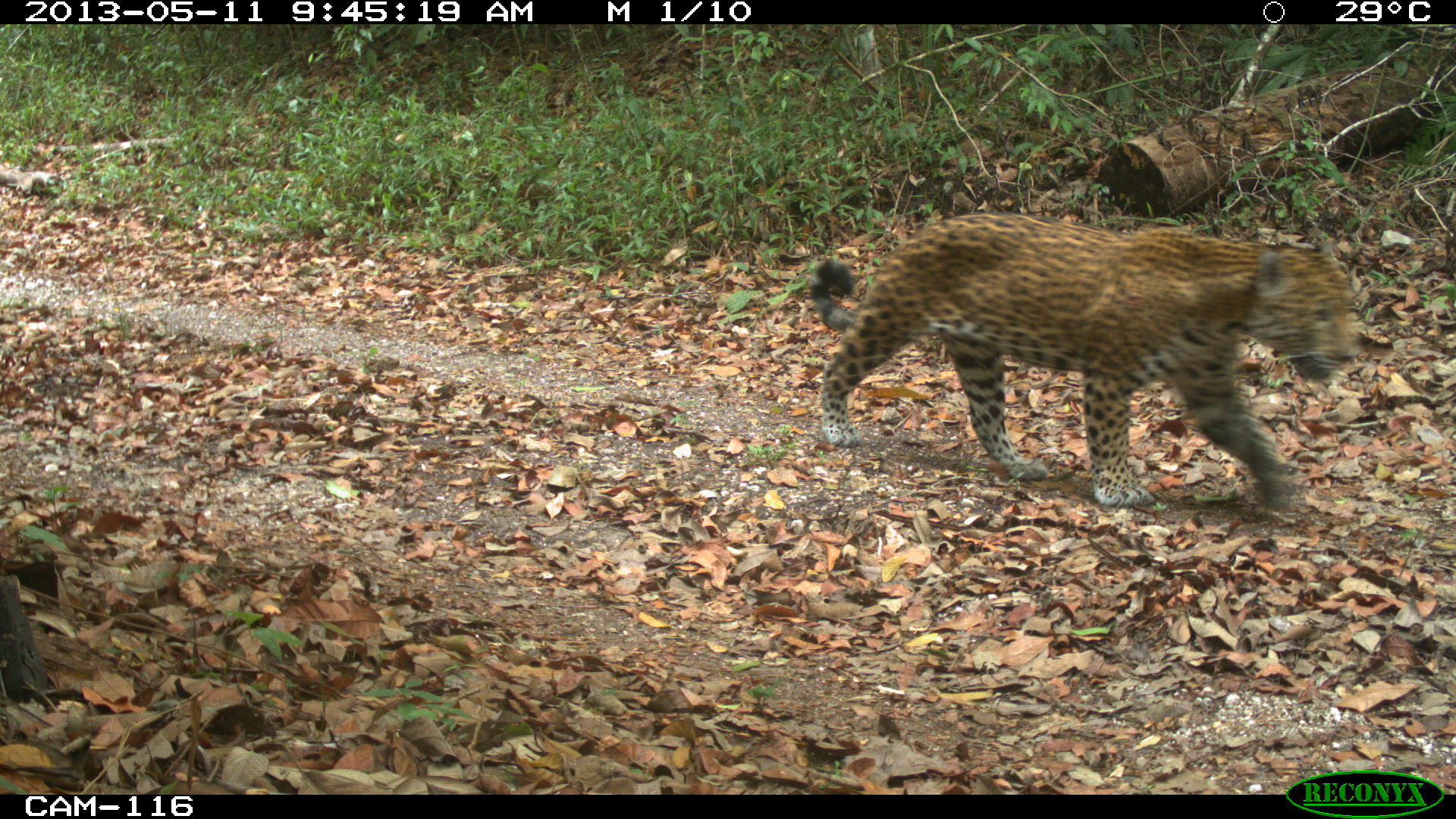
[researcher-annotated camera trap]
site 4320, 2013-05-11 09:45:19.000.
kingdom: Animalia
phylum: Chordata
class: Mammalia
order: Carnivora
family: Felidae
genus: Panthera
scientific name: Panthera onca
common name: jaguar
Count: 1.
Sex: male.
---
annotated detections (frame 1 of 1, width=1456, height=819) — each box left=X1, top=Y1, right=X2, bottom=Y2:
panthera onca: left=807, top=208, right=1357, bottom=507